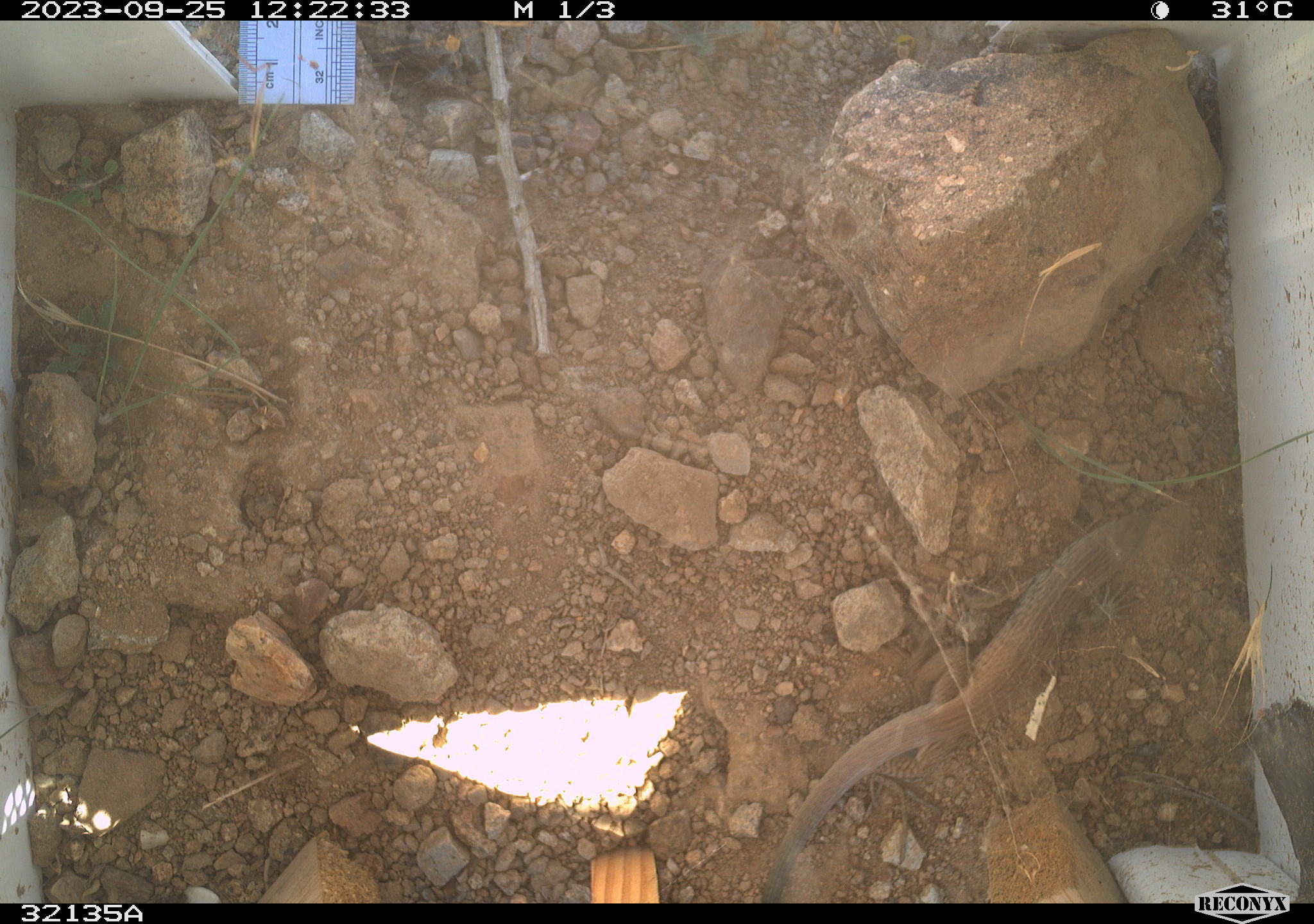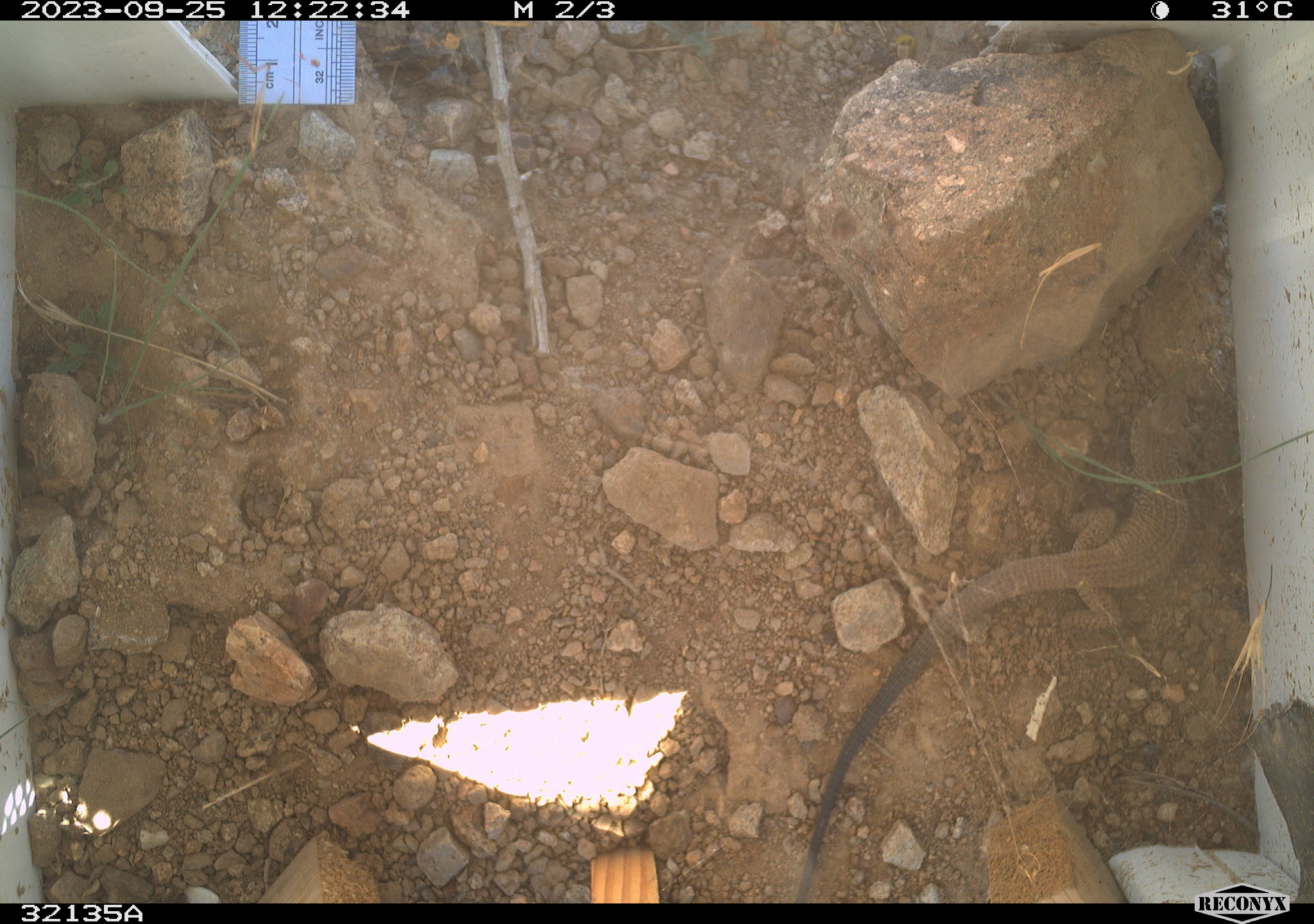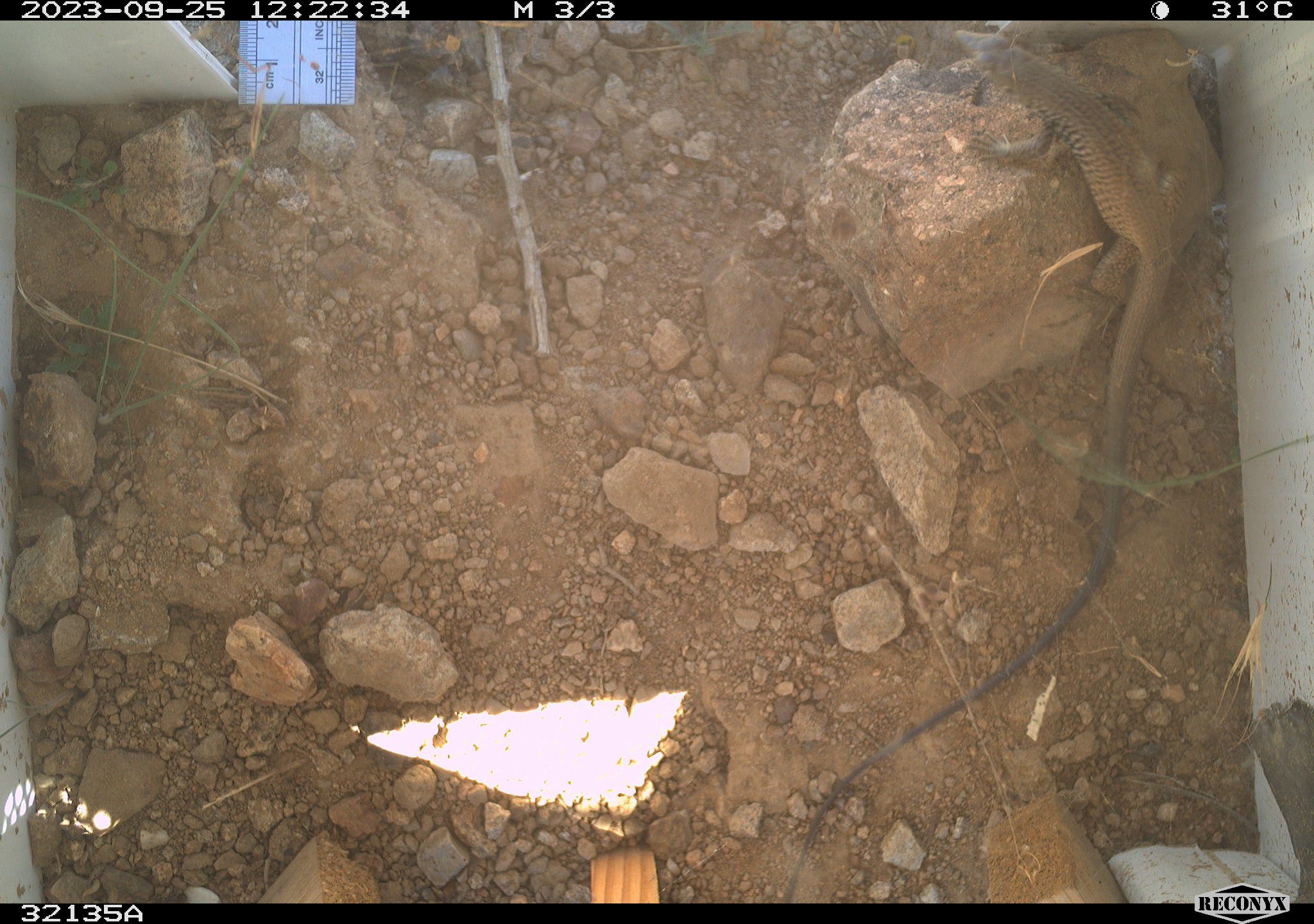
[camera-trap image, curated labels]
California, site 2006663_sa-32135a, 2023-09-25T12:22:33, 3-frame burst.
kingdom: Animalia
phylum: Chordata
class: Reptilia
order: Squamata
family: Teiidae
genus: Aspidoscelis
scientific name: Aspidoscelis tigris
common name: western whiptail